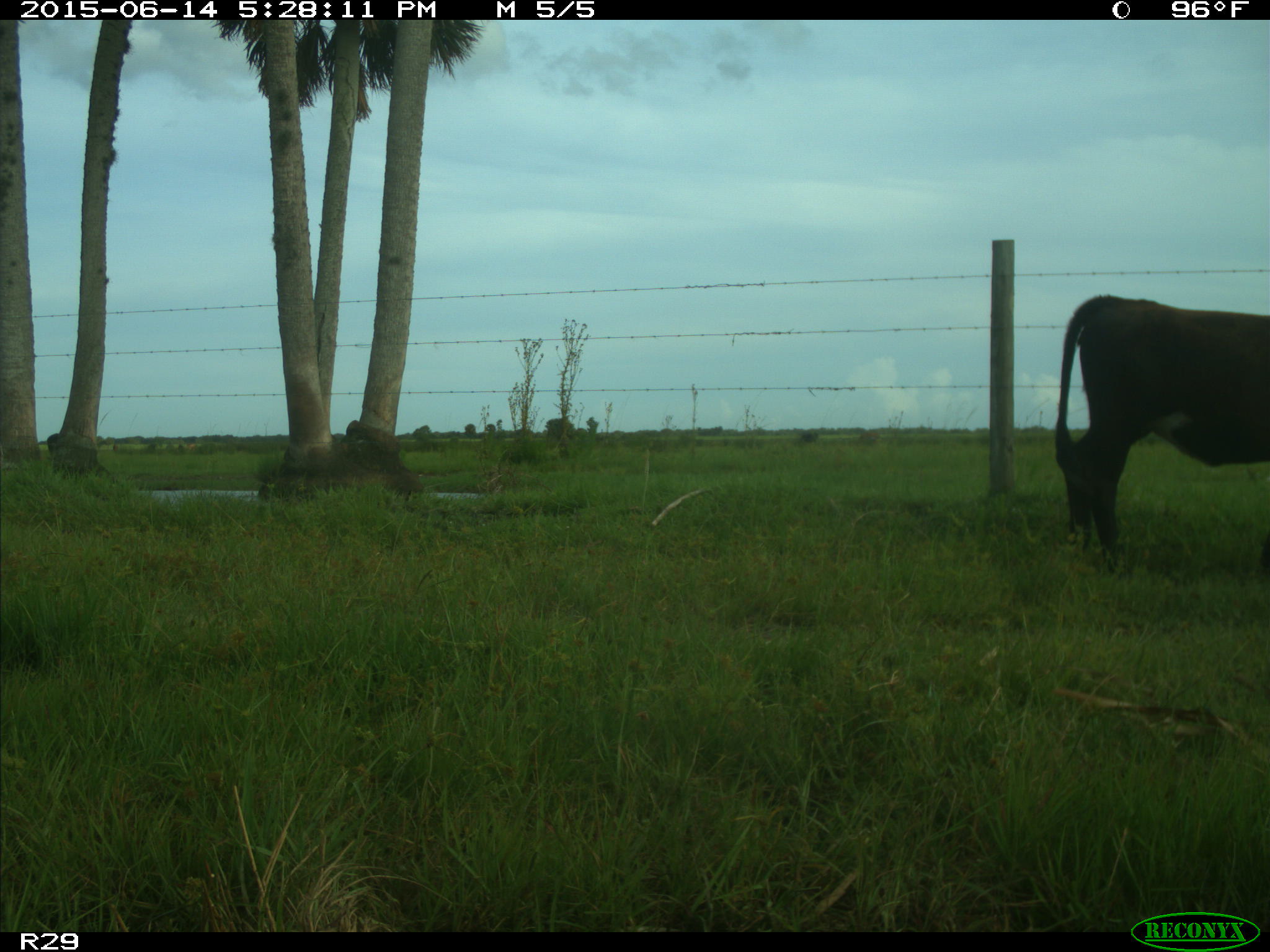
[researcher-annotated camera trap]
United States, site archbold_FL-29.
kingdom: Animalia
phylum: Chordata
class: Mammalia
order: Artiodactyla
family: Bovidae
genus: Bos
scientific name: Bos taurus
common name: domestic cow